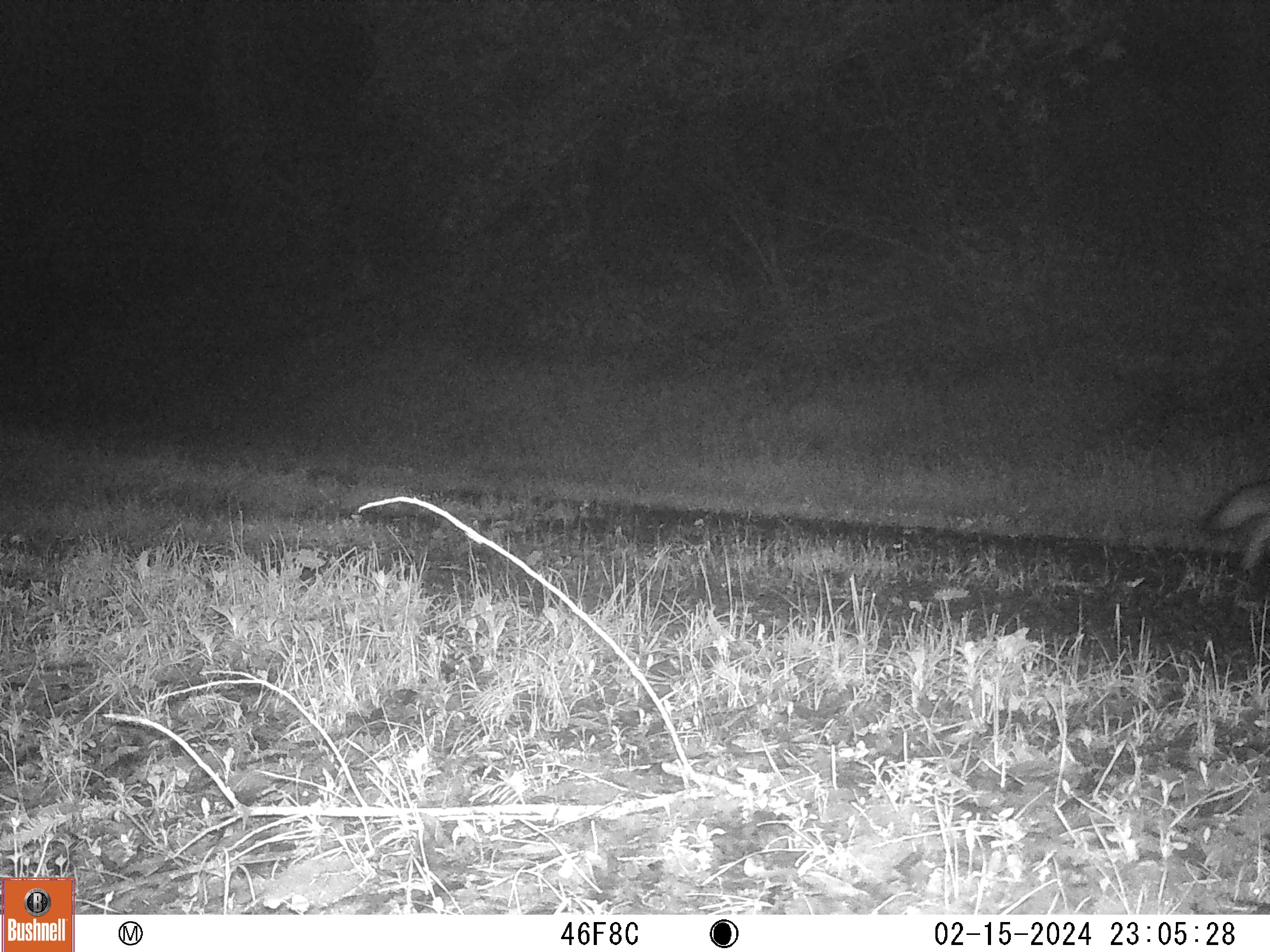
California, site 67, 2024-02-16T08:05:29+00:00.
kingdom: Animalia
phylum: Chordata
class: Mammalia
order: Carnivora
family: Canidae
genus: Urocyon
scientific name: Urocyon cinereoargenteus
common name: gray fox